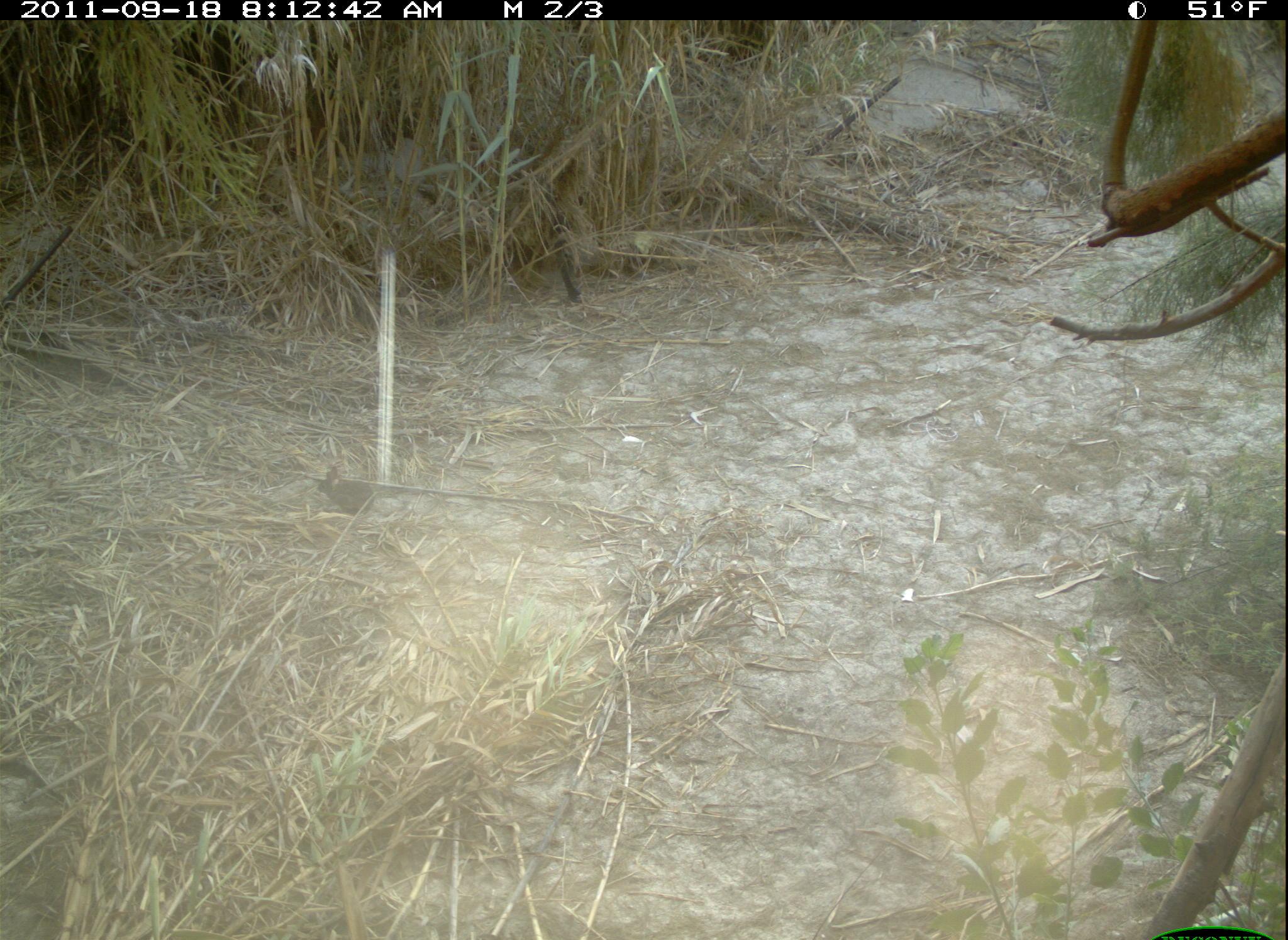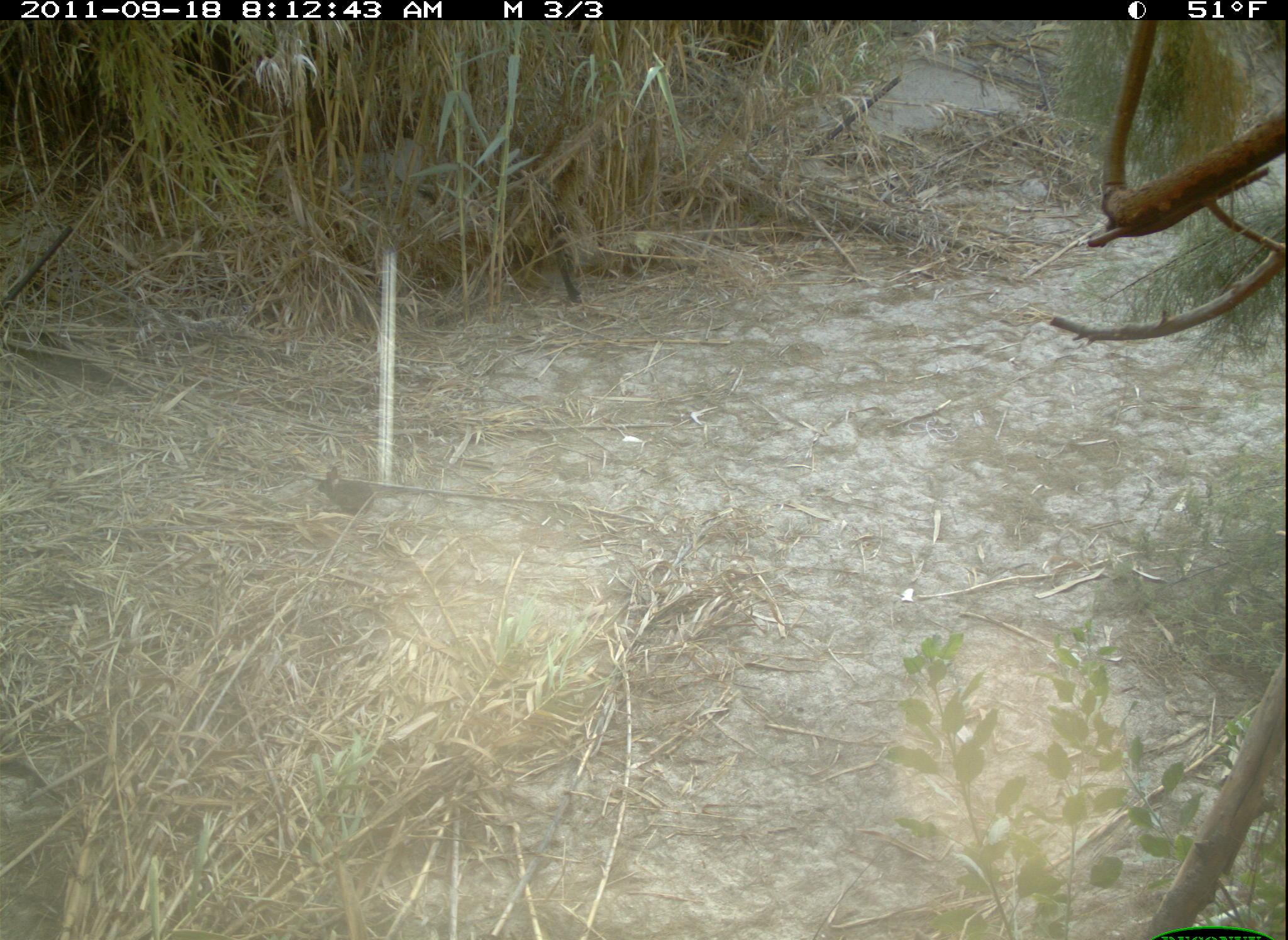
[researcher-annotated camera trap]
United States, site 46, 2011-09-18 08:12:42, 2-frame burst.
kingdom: Animalia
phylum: Chordata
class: Mammalia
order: Lagomorpha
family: Leporidae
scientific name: Leporidae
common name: rabbits and hares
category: rabbit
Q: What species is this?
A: Rabbit (rabbits and hares) (Leporidae).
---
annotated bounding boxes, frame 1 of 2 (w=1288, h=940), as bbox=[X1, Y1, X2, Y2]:
rabbit: bbox=[312, 457, 380, 523]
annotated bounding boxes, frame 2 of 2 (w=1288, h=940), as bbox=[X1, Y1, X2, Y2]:
rabbit: bbox=[310, 464, 380, 525]